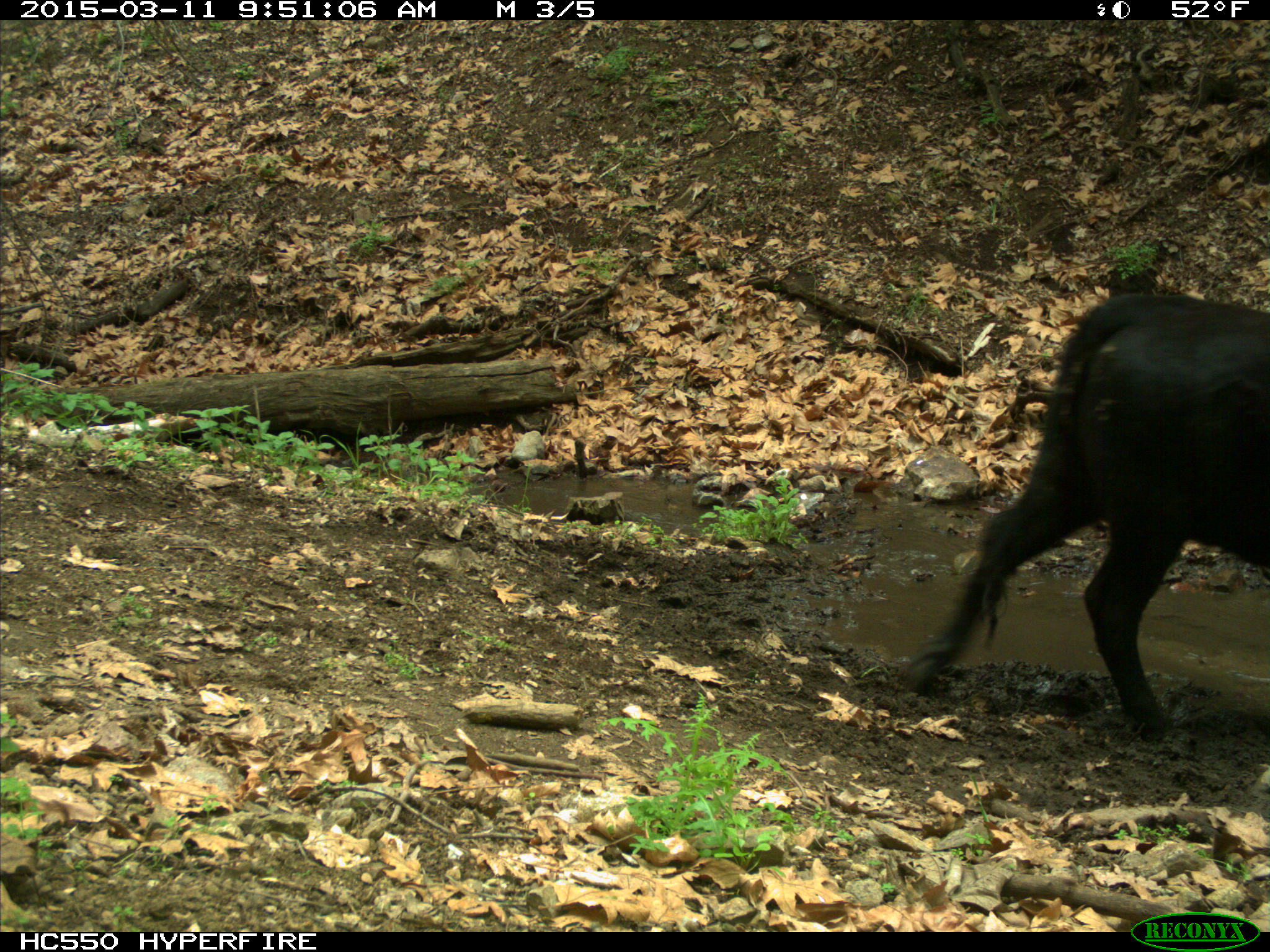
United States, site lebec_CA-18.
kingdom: Animalia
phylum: Chordata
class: Mammalia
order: Artiodactyla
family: Bovidae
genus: Bos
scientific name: Bos taurus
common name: domestic cow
Bos taurus (domestic cow).